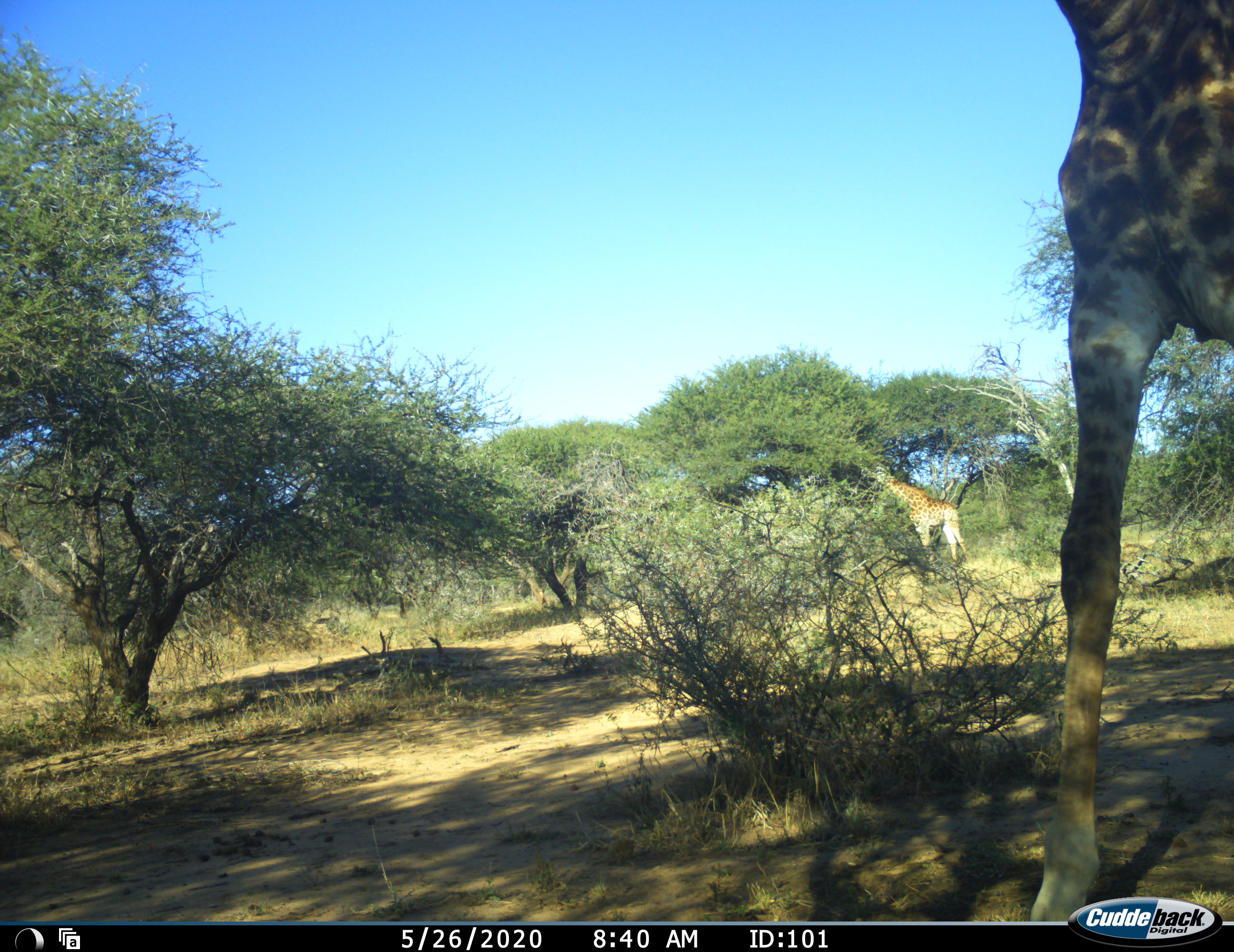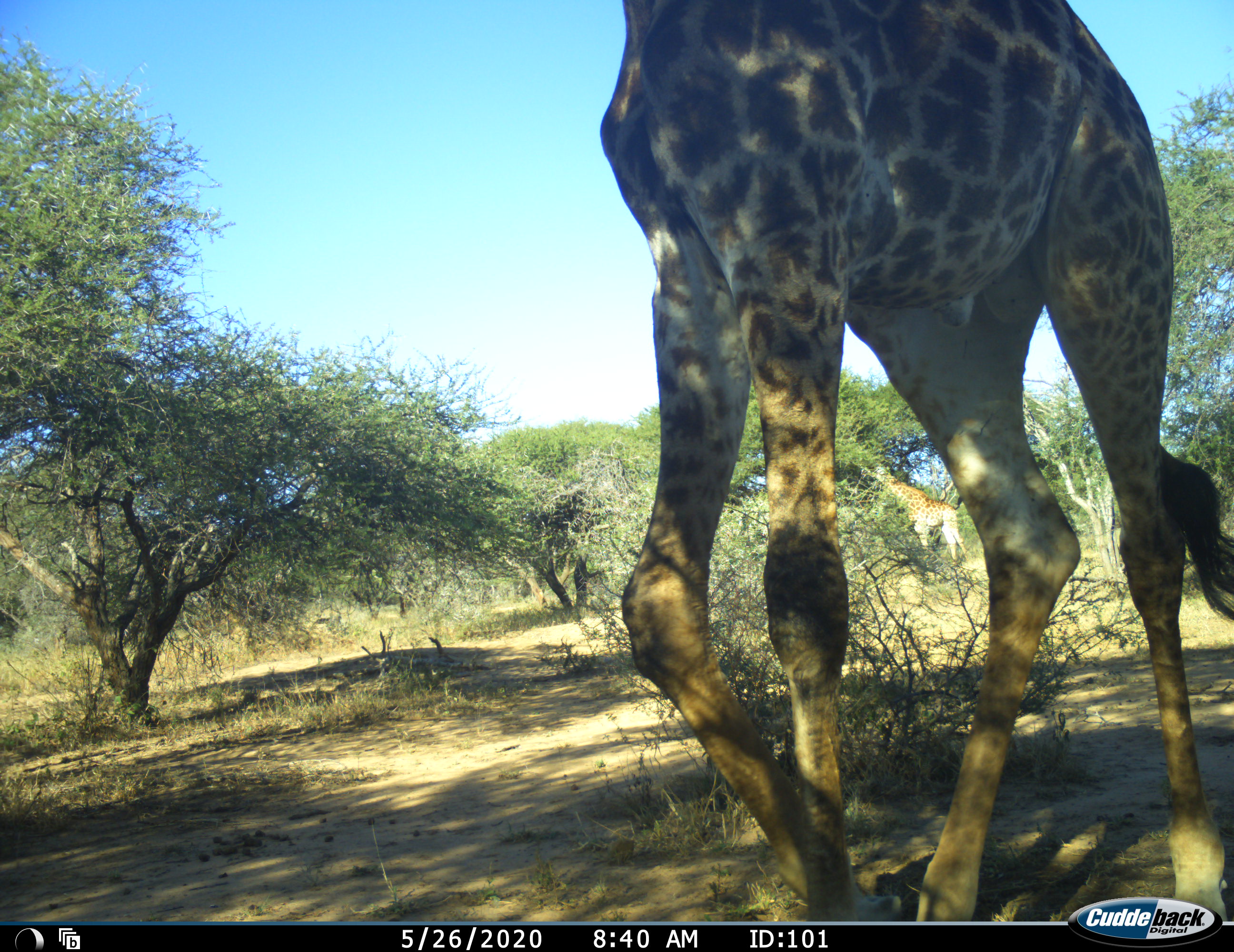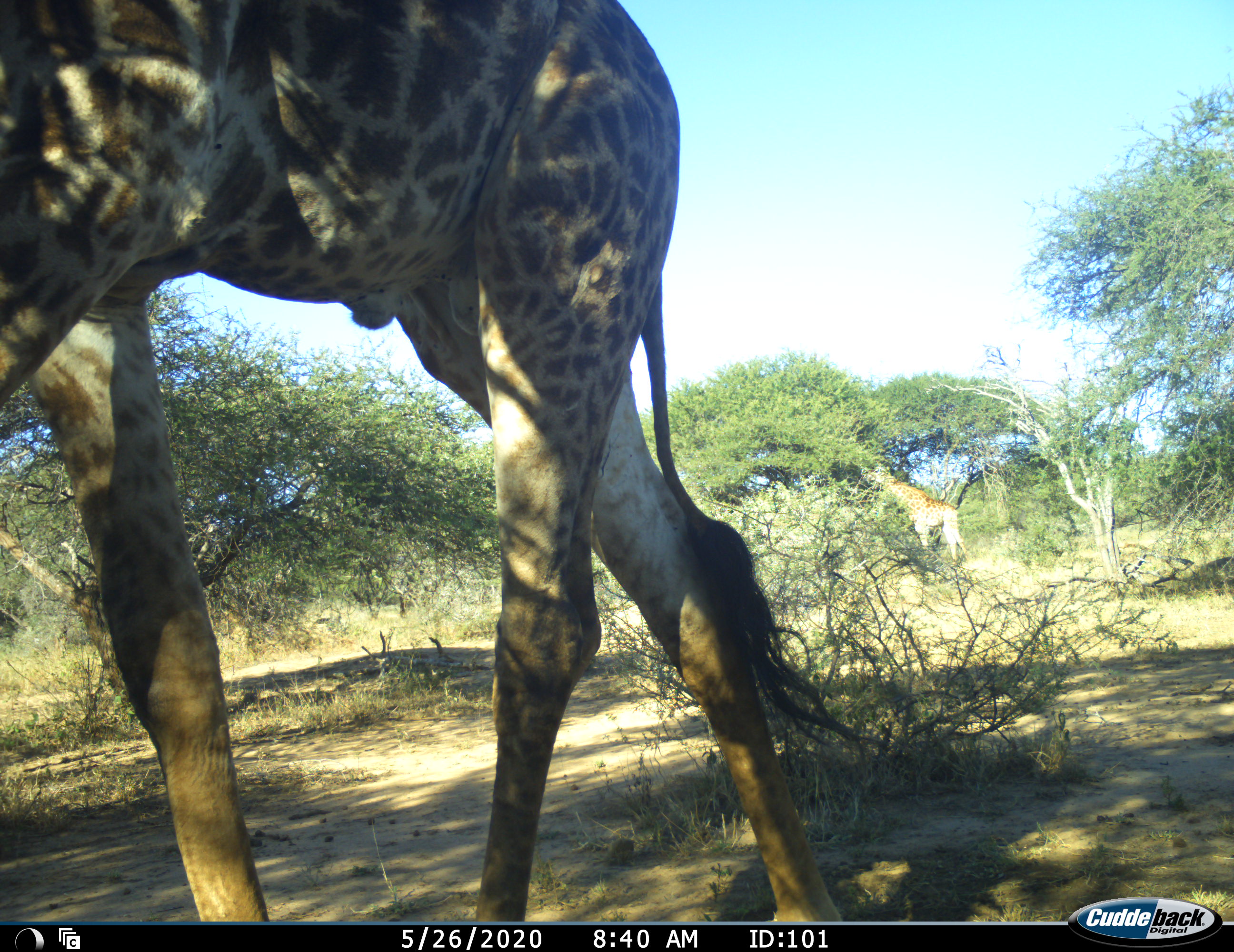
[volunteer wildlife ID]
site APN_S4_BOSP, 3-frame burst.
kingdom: Animalia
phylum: Chordata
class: Mammalia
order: Artiodactyla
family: Giraffidae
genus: Giraffa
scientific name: Giraffa camelopardalis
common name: giraffe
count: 2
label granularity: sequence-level